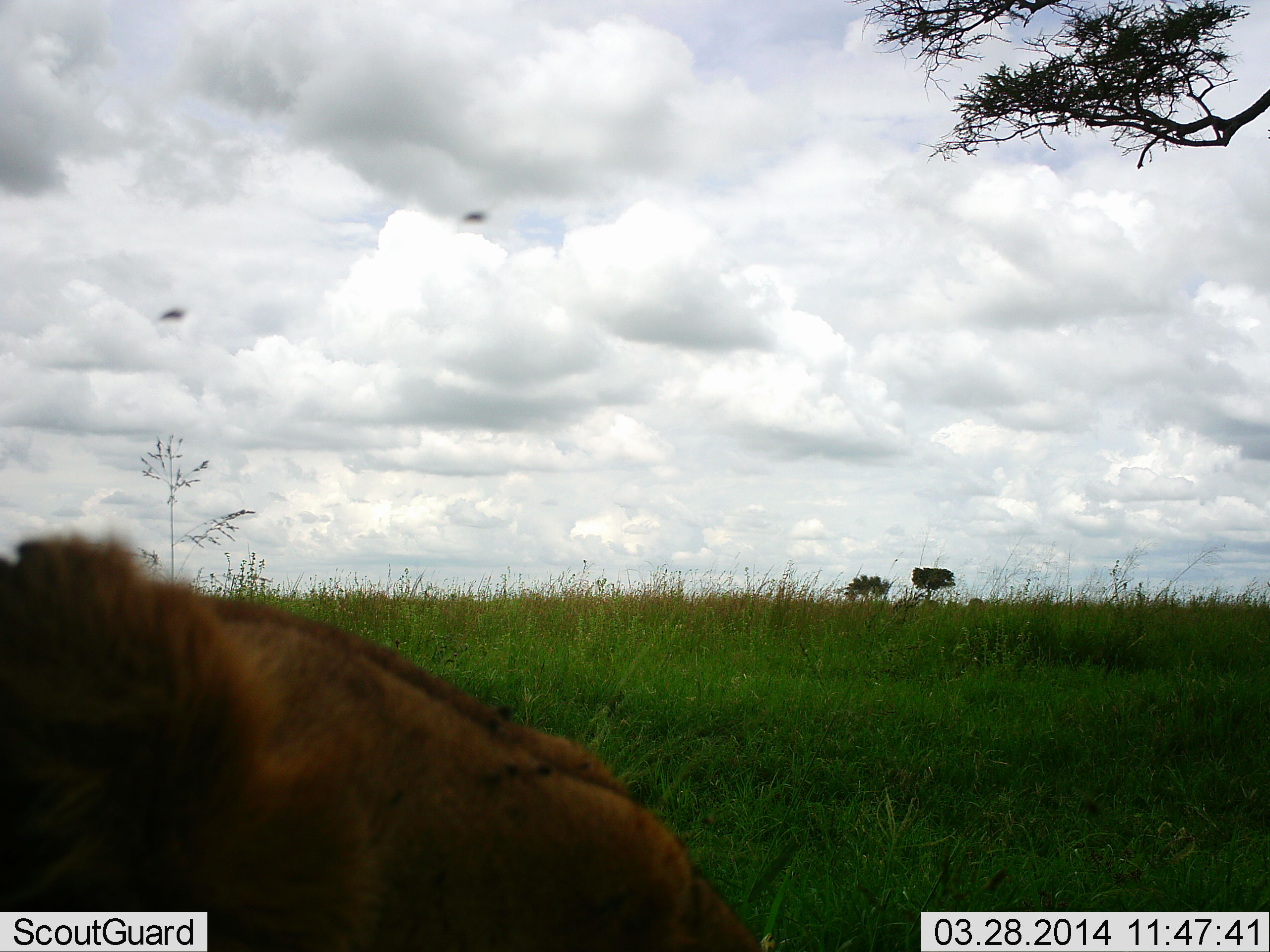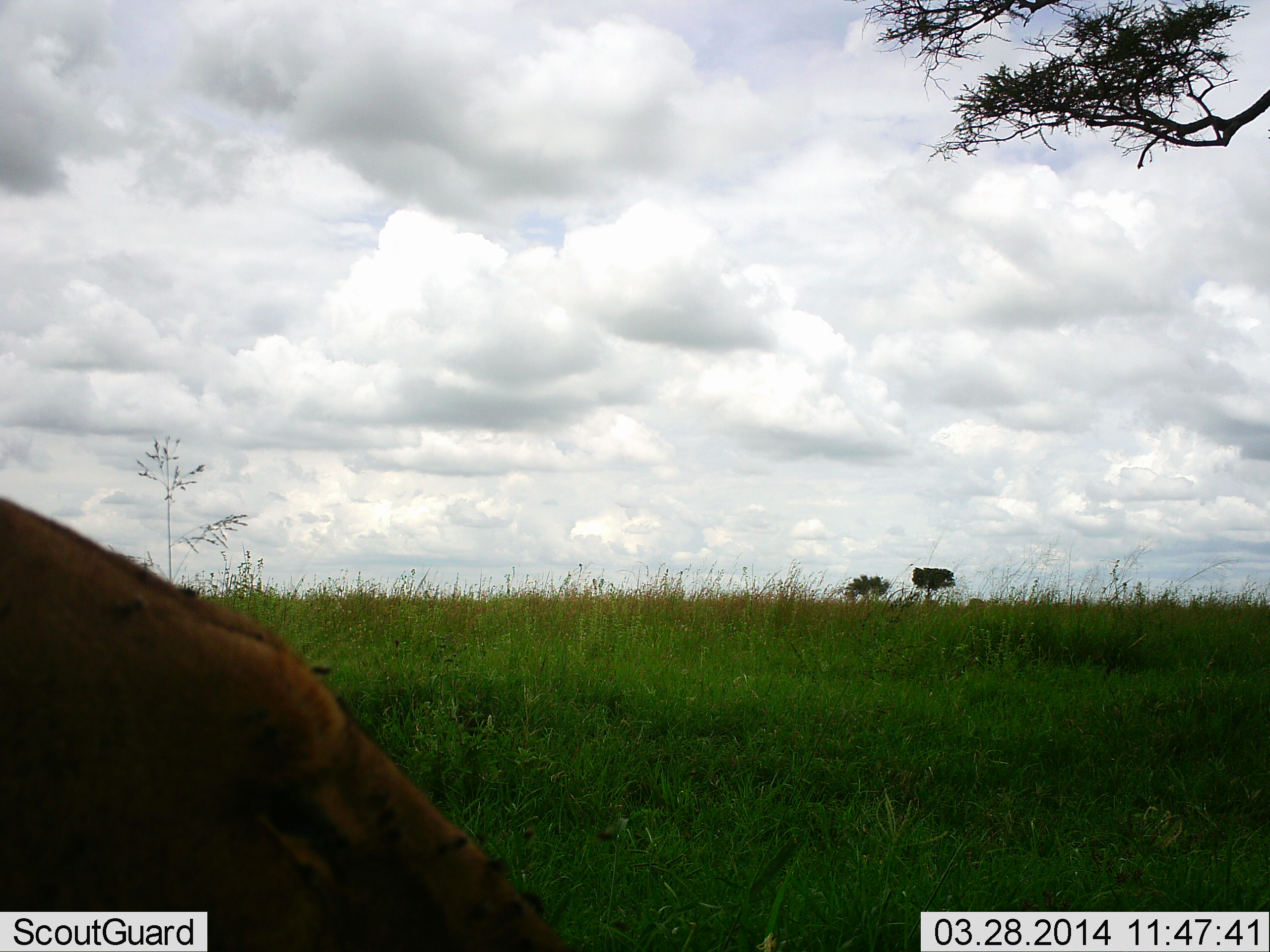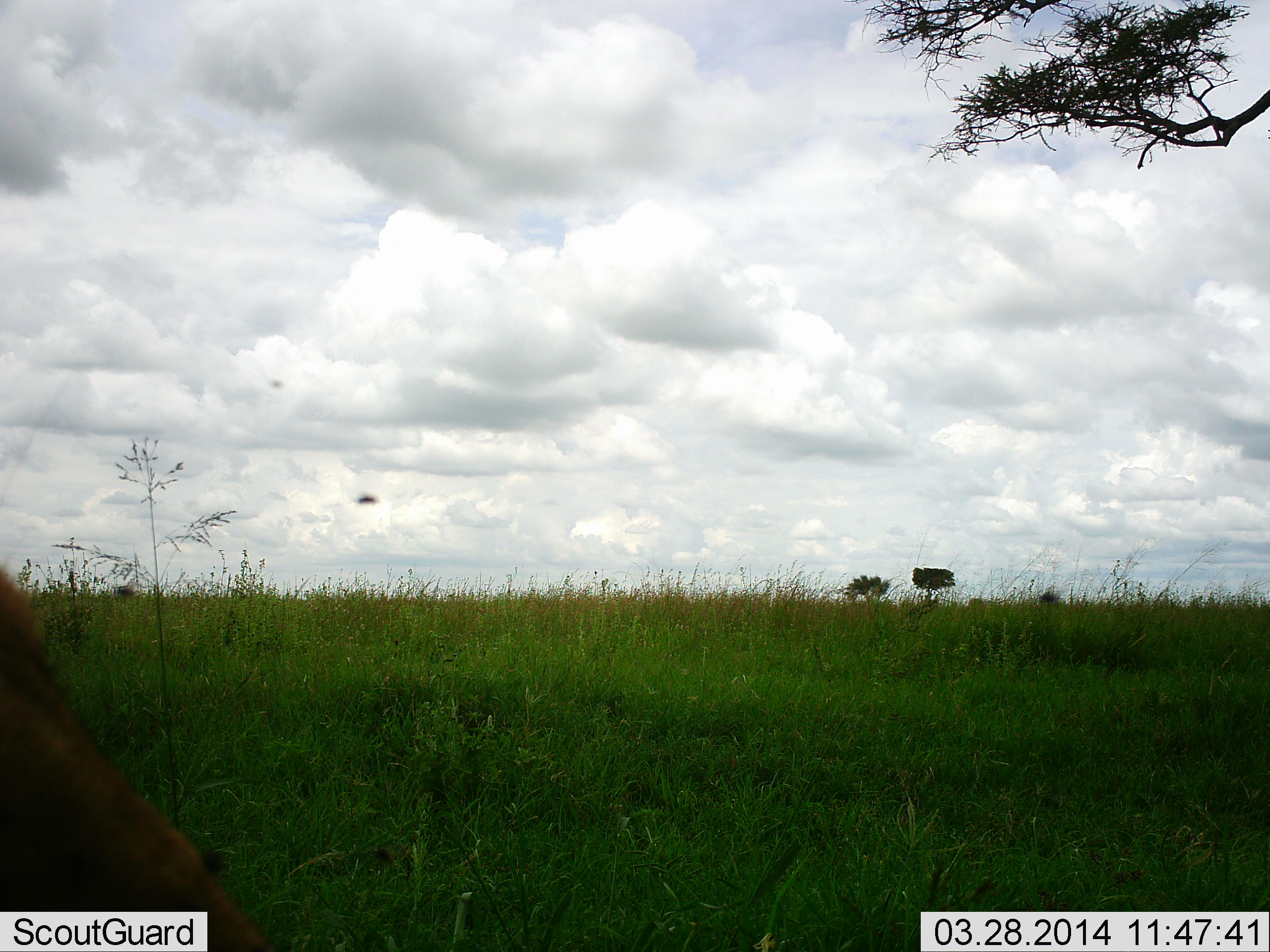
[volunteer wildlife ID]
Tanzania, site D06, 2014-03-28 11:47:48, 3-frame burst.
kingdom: Animalia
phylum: Chordata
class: Mammalia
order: Carnivora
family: Felidae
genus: Panthera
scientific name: Panthera leo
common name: lion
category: lionfemale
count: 1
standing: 0%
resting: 33%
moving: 67%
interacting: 0%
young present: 0%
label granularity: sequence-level